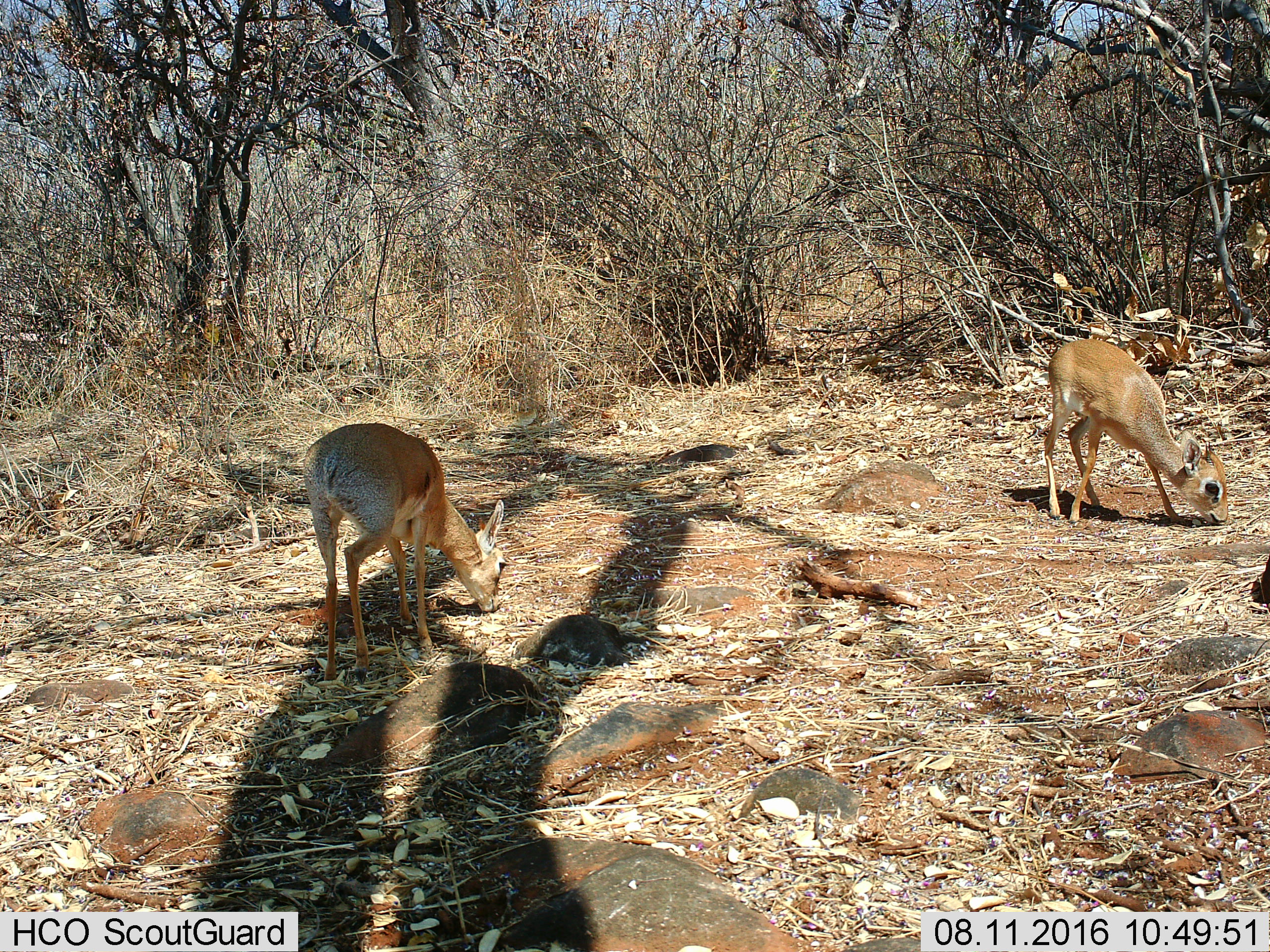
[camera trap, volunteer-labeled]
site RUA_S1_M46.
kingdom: Animalia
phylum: Chordata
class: Mammalia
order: Artiodactyla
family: Bovidae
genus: Madoqua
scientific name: Madoqua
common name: dik-dik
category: dikdik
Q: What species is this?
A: Dikdik (dik-dik) (Madoqua).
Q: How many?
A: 2.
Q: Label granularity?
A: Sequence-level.